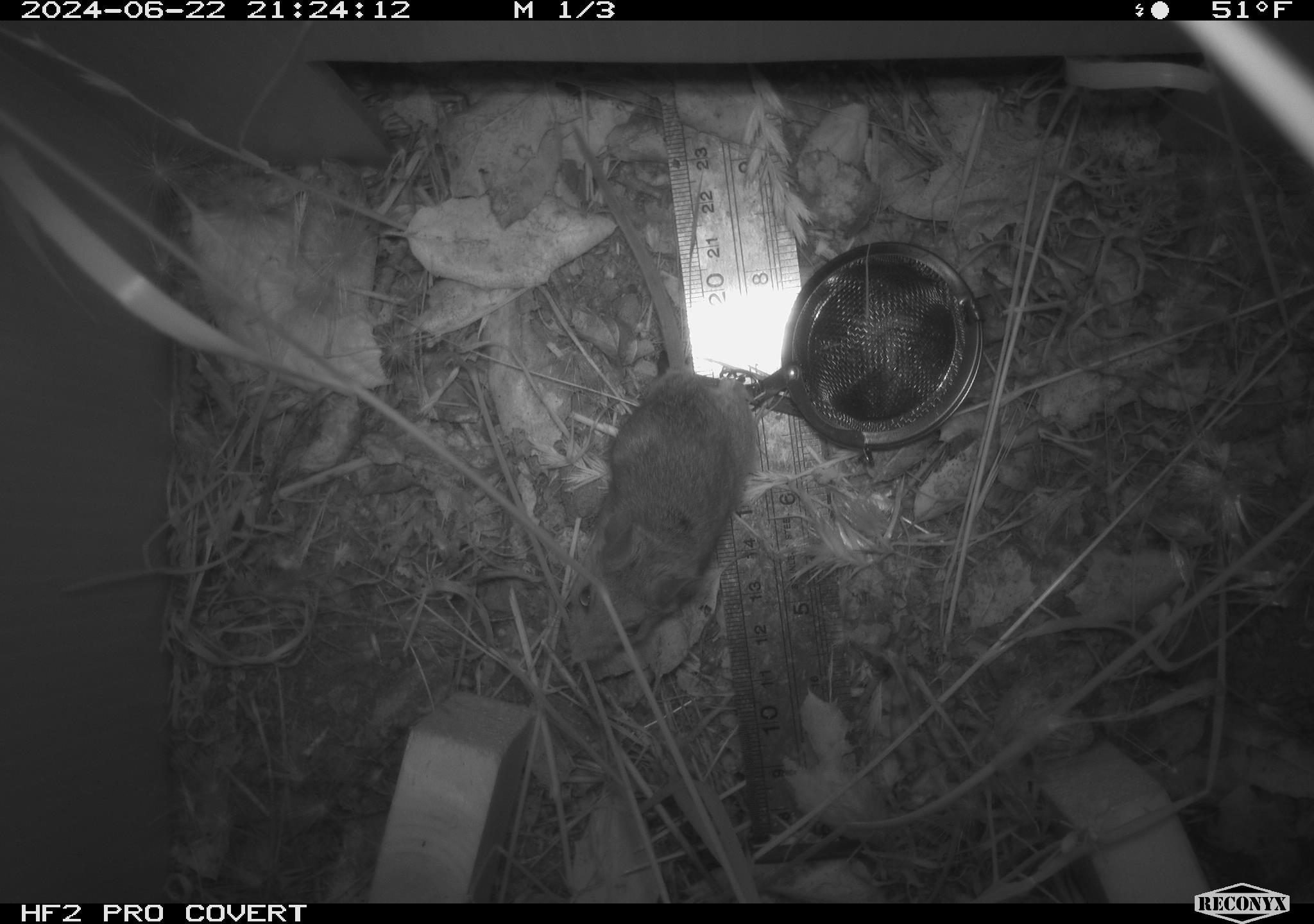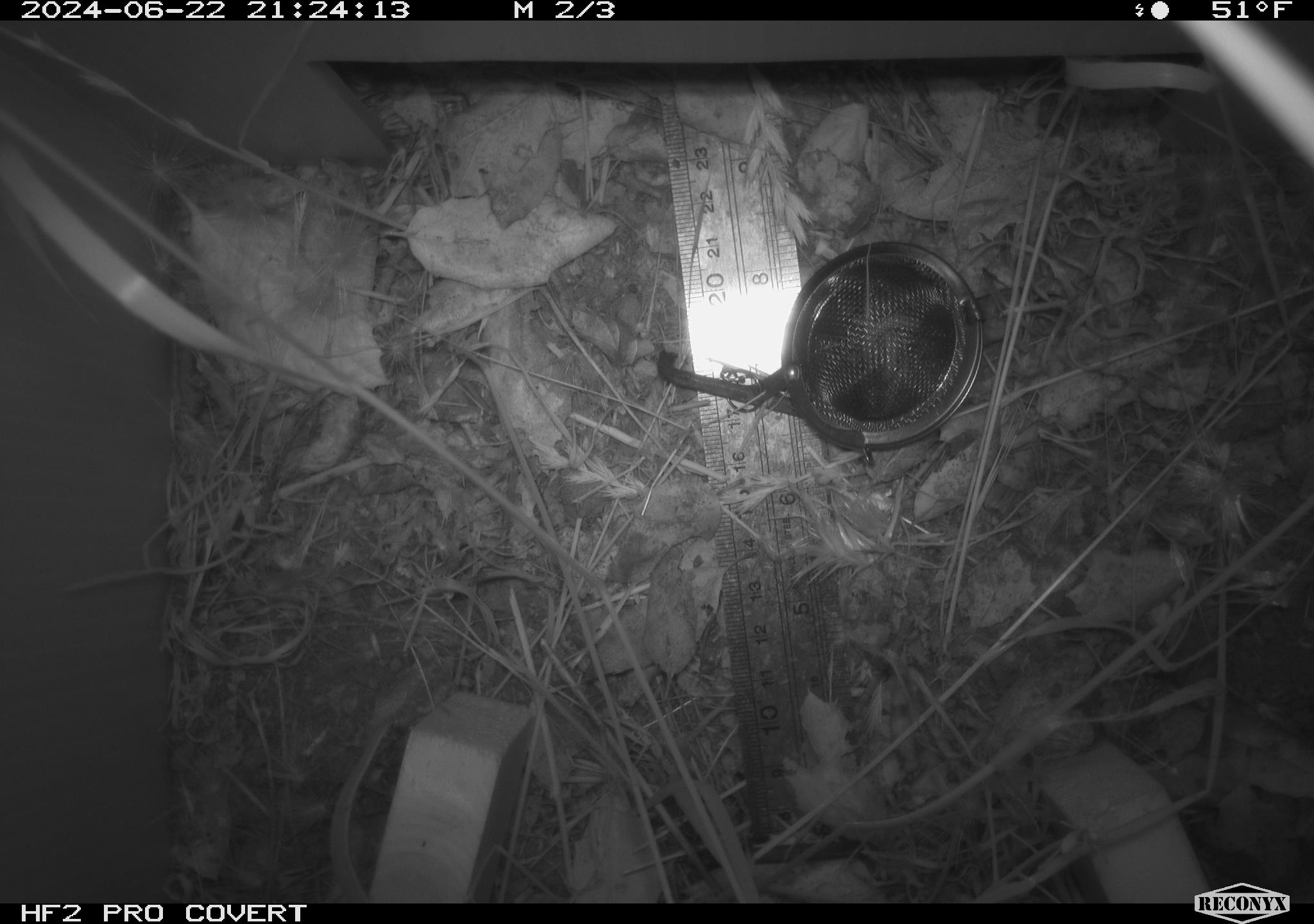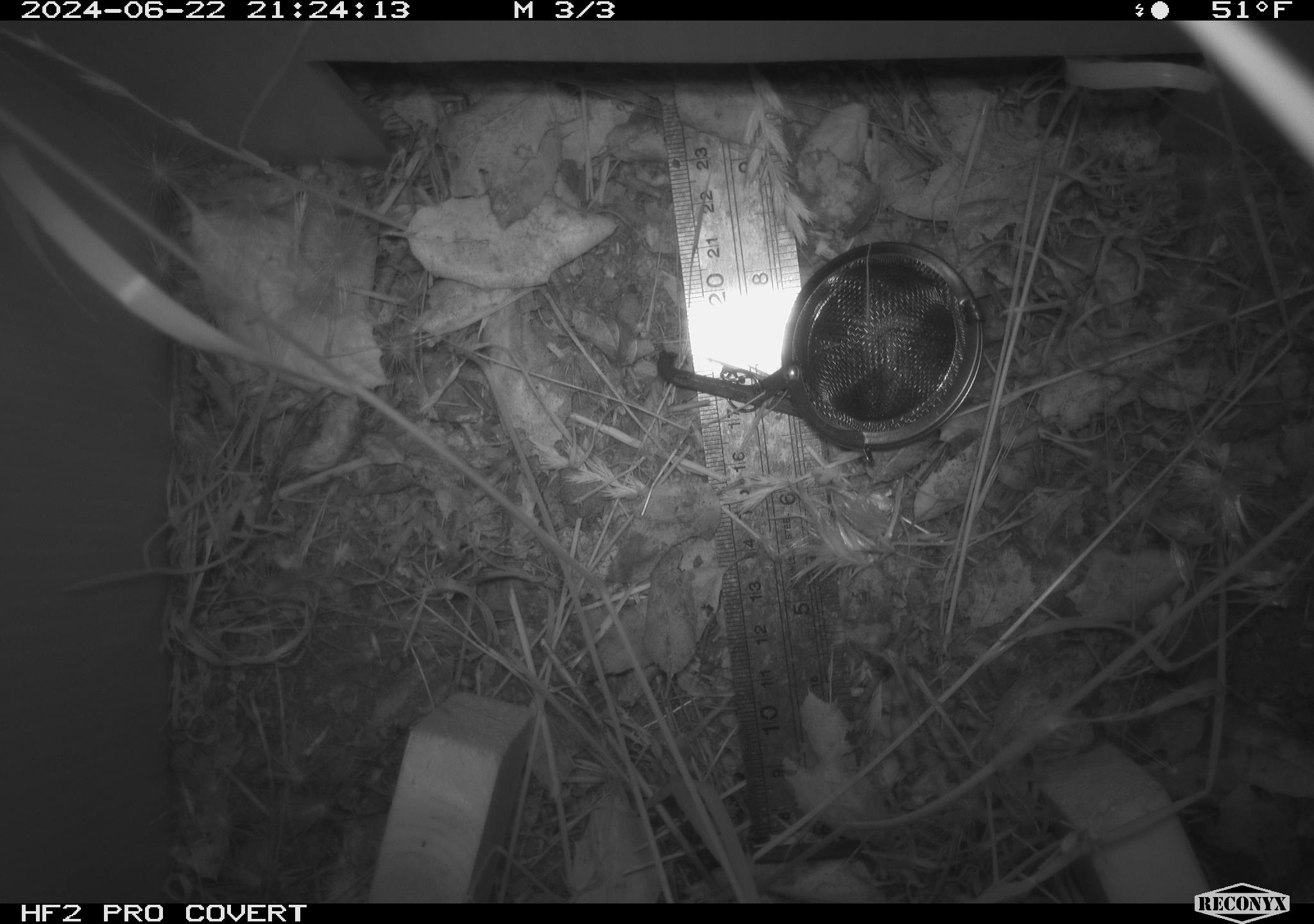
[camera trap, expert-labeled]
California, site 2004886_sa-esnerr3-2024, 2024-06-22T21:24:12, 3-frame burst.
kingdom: Animalia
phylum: Chordata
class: Mammalia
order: Rodentia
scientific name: Rodentia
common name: rodent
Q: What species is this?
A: Rodent (Rodentia).